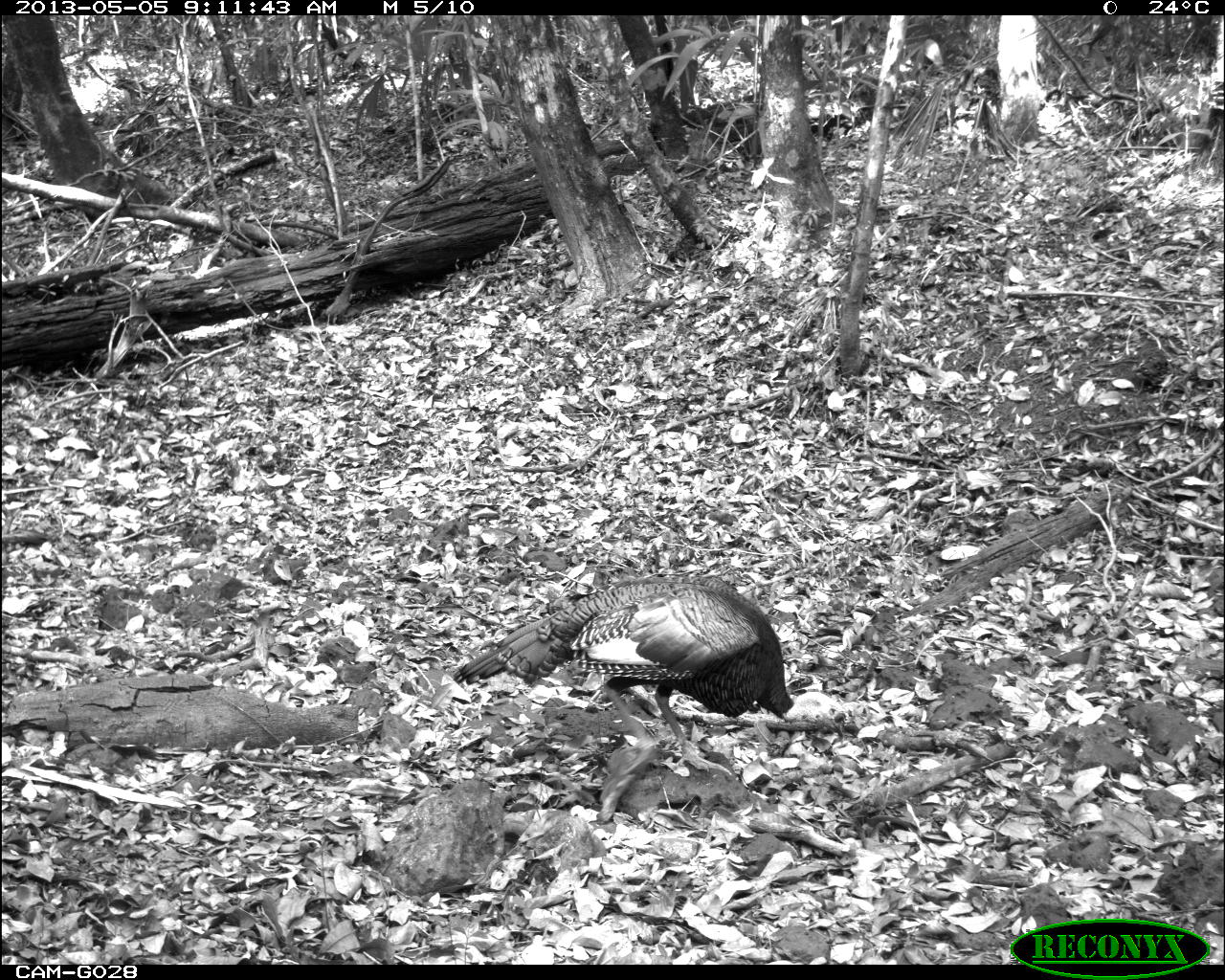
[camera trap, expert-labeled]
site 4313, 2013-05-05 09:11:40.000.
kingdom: Animalia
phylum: Chordata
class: Aves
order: Galliformes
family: Phasianidae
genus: Meleagris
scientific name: Meleagris ocellata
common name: ocellated turkey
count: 1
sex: male